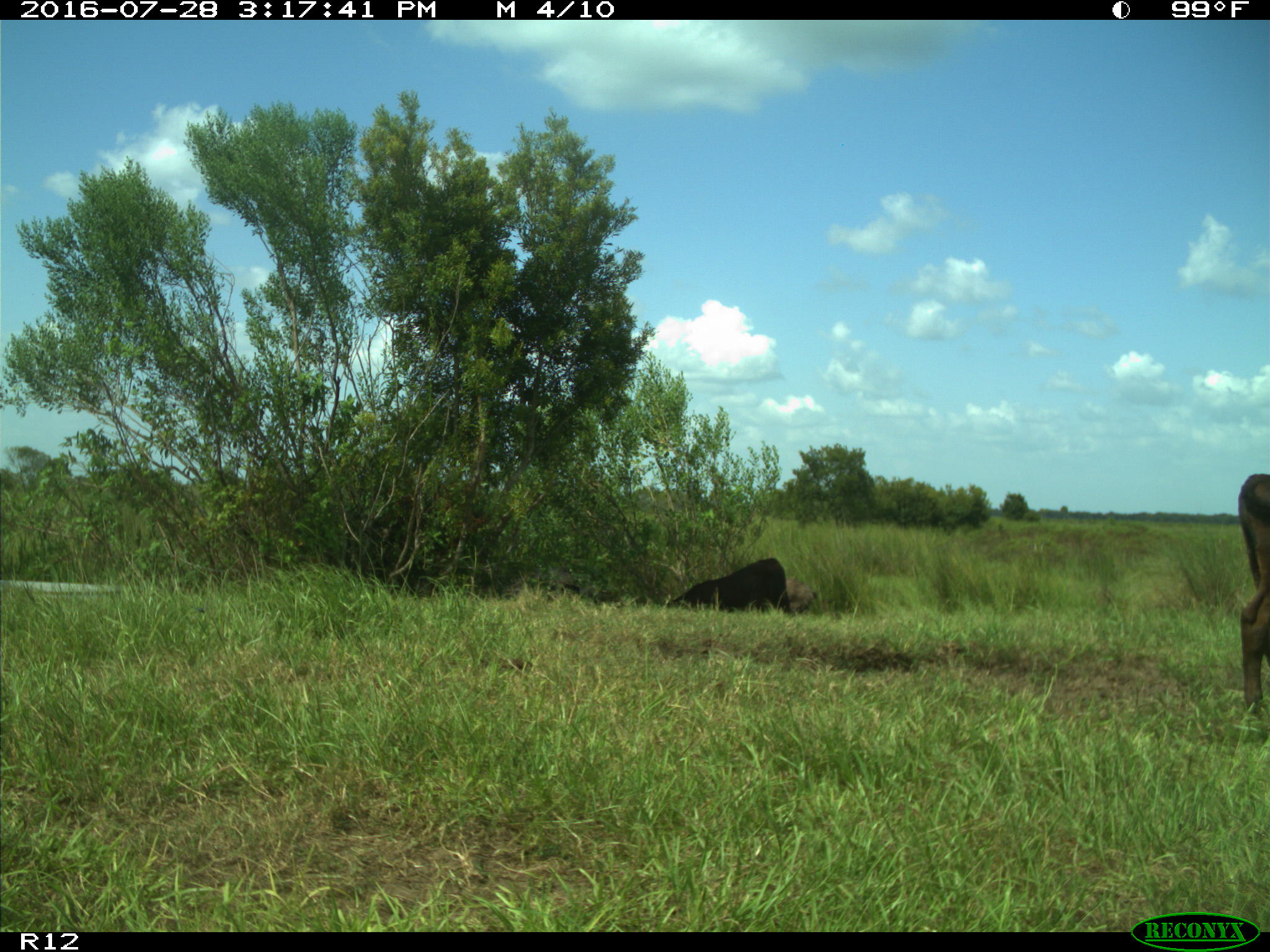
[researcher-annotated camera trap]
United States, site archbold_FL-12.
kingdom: Animalia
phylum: Chordata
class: Mammalia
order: Artiodactyla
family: Bovidae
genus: Bos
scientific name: Bos taurus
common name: domestic cow